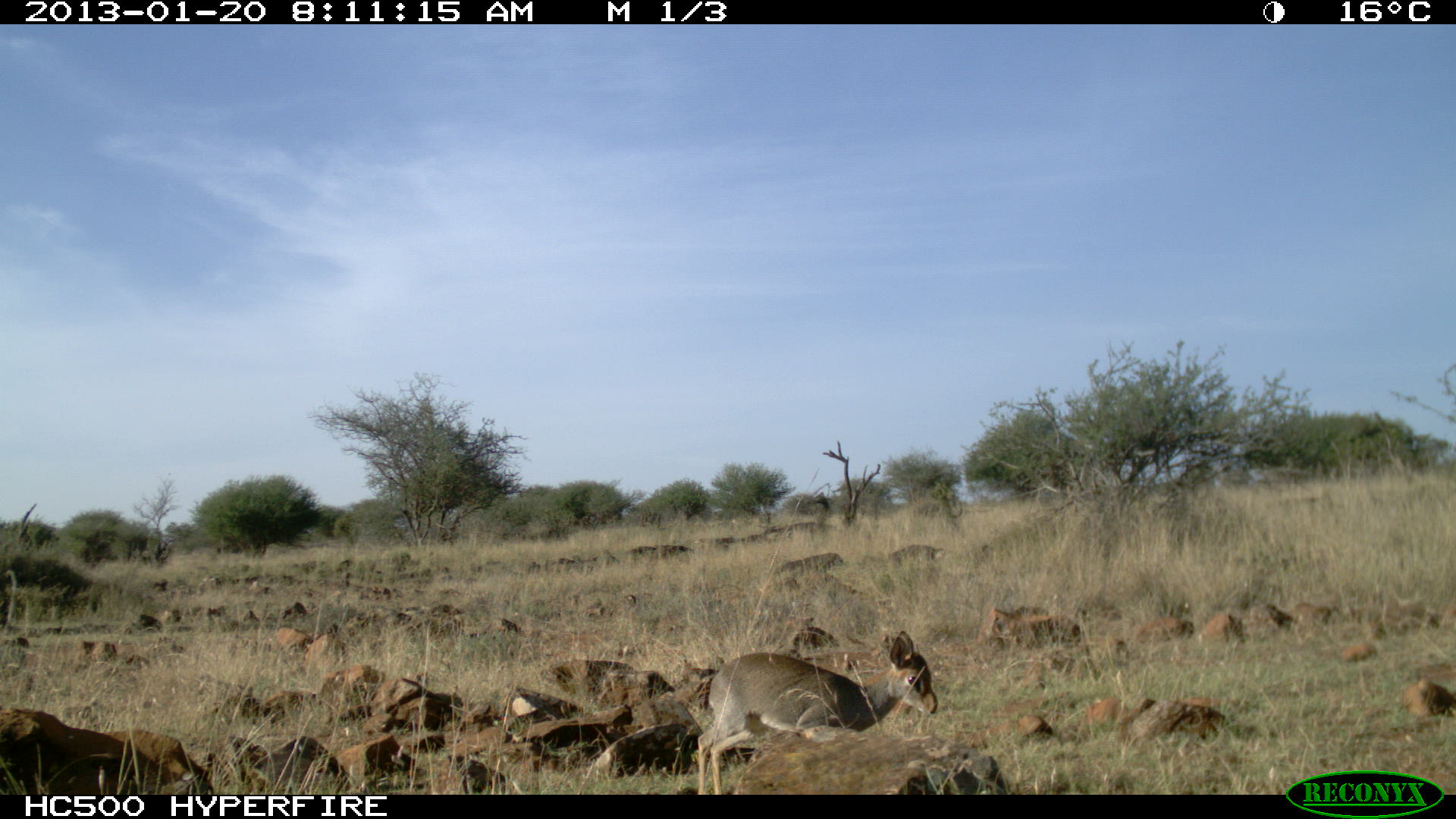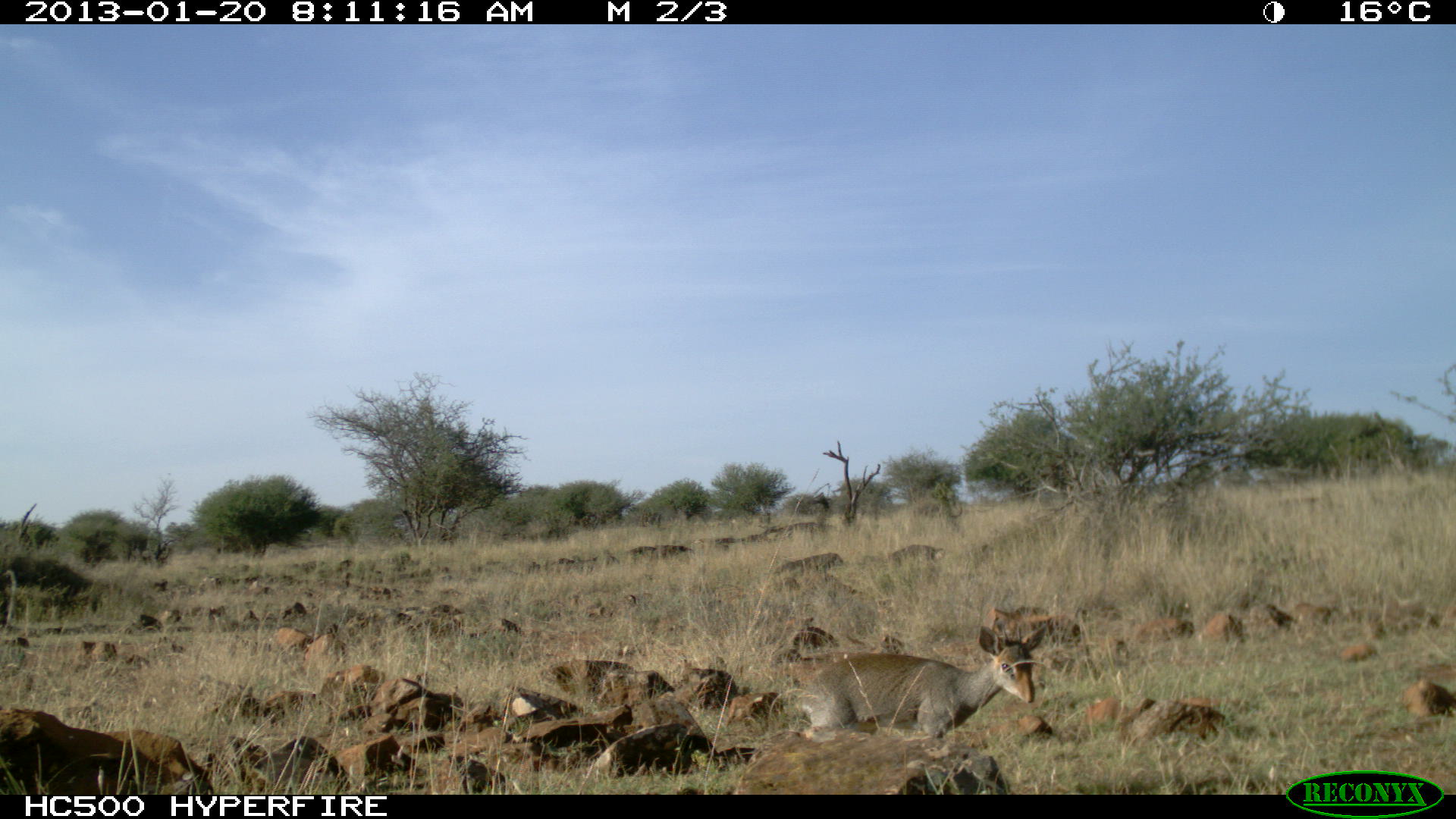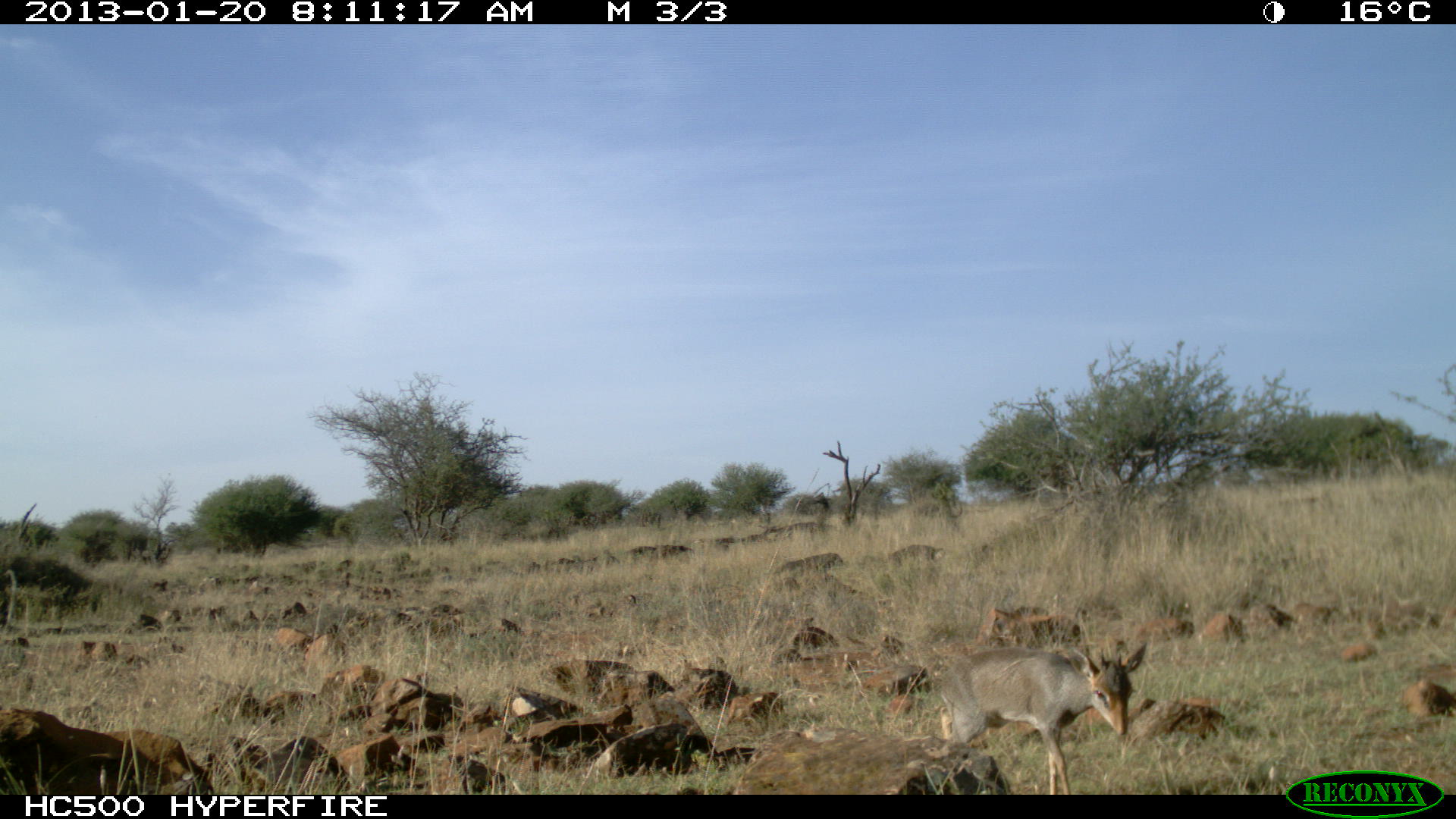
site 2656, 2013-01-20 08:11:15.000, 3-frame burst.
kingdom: Animalia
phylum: Chordata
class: Mammalia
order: Artiodactyla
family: Bovidae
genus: Madoqua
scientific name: Madoqua guentheri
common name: günther's dik-dik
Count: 1.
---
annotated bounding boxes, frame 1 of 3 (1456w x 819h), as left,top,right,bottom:
madoqua guentheri: 697,630,938,795